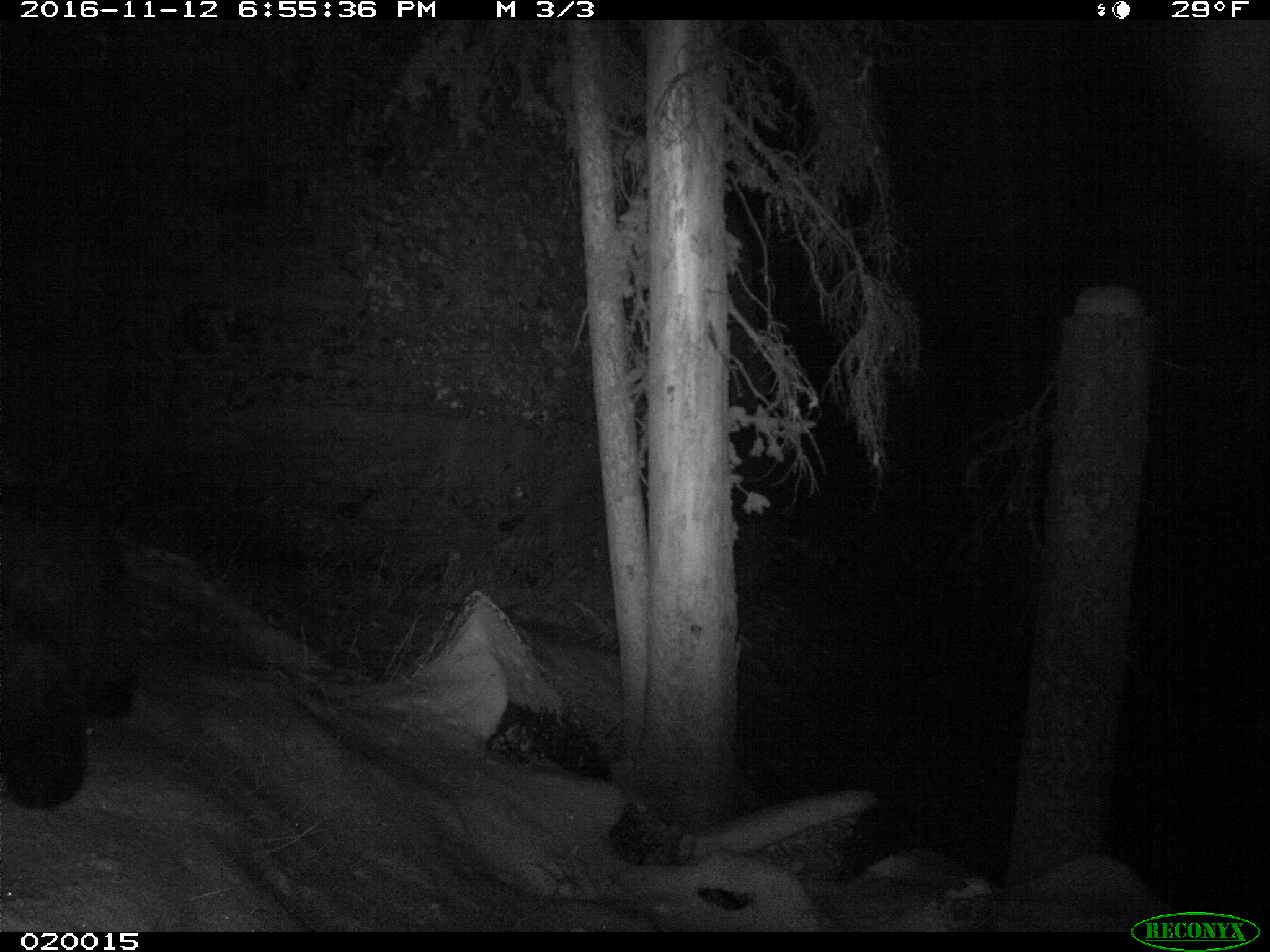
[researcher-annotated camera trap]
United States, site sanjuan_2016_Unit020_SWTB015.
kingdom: Animalia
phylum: Chordata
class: Mammalia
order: Carnivora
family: Ursidae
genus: Ursus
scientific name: Ursus americanus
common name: american black bear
Ursus americanus (american black bear).